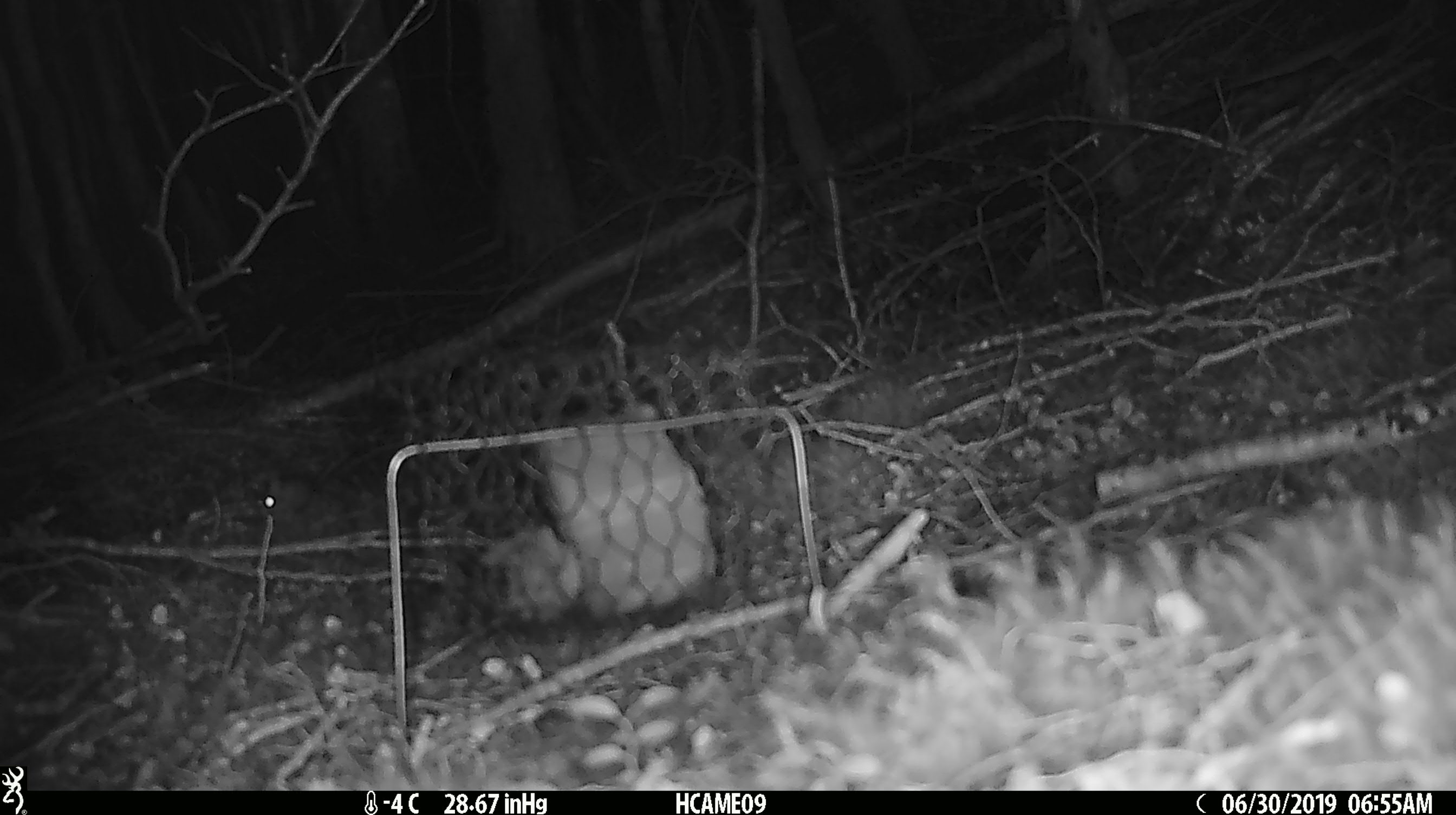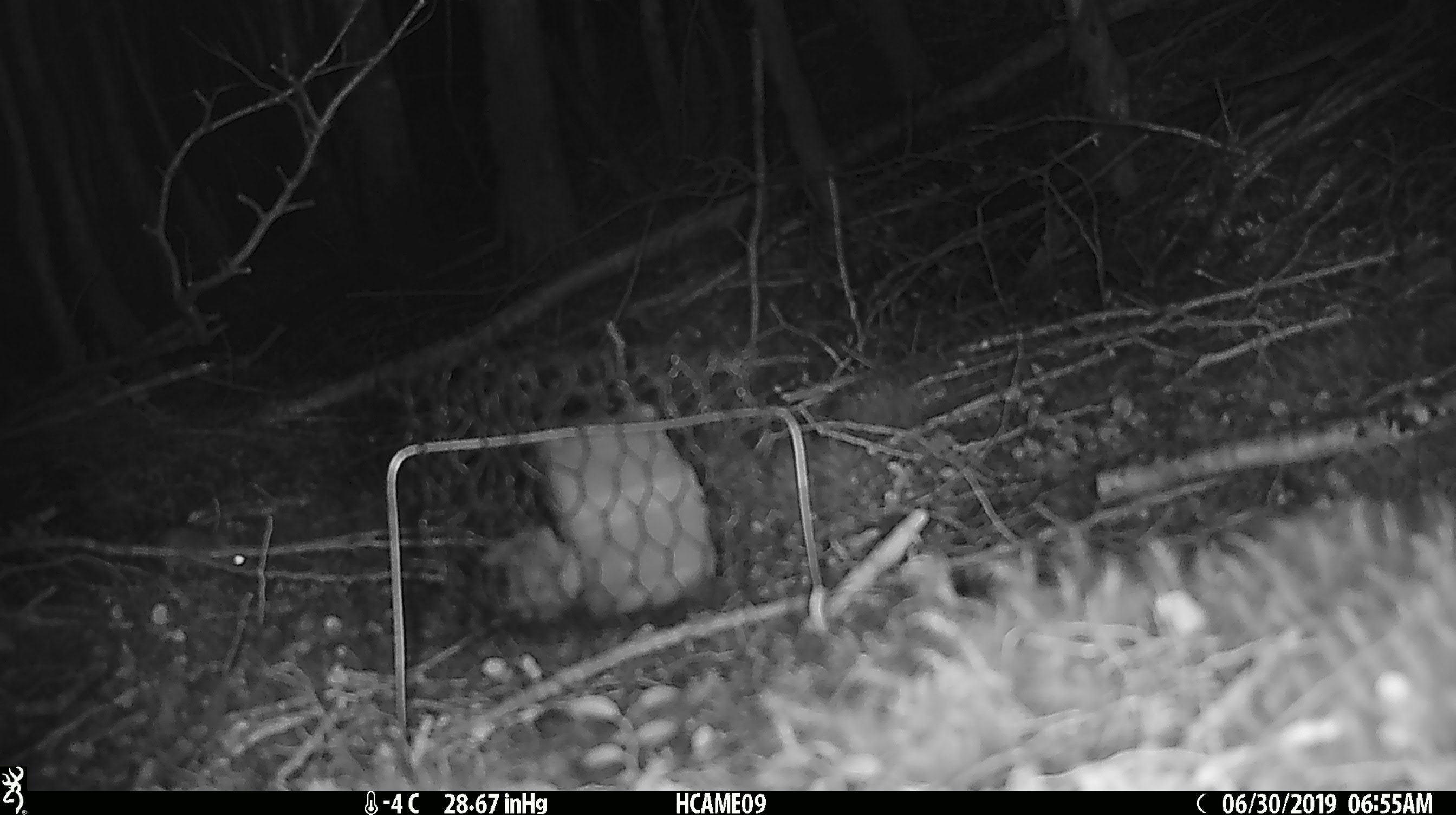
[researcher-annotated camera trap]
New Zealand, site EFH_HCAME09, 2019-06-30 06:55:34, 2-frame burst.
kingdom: Animalia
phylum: Chordata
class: Mammalia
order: Rodentia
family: Muridae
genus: Mus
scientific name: Mus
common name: mouse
Mouse (Mus).